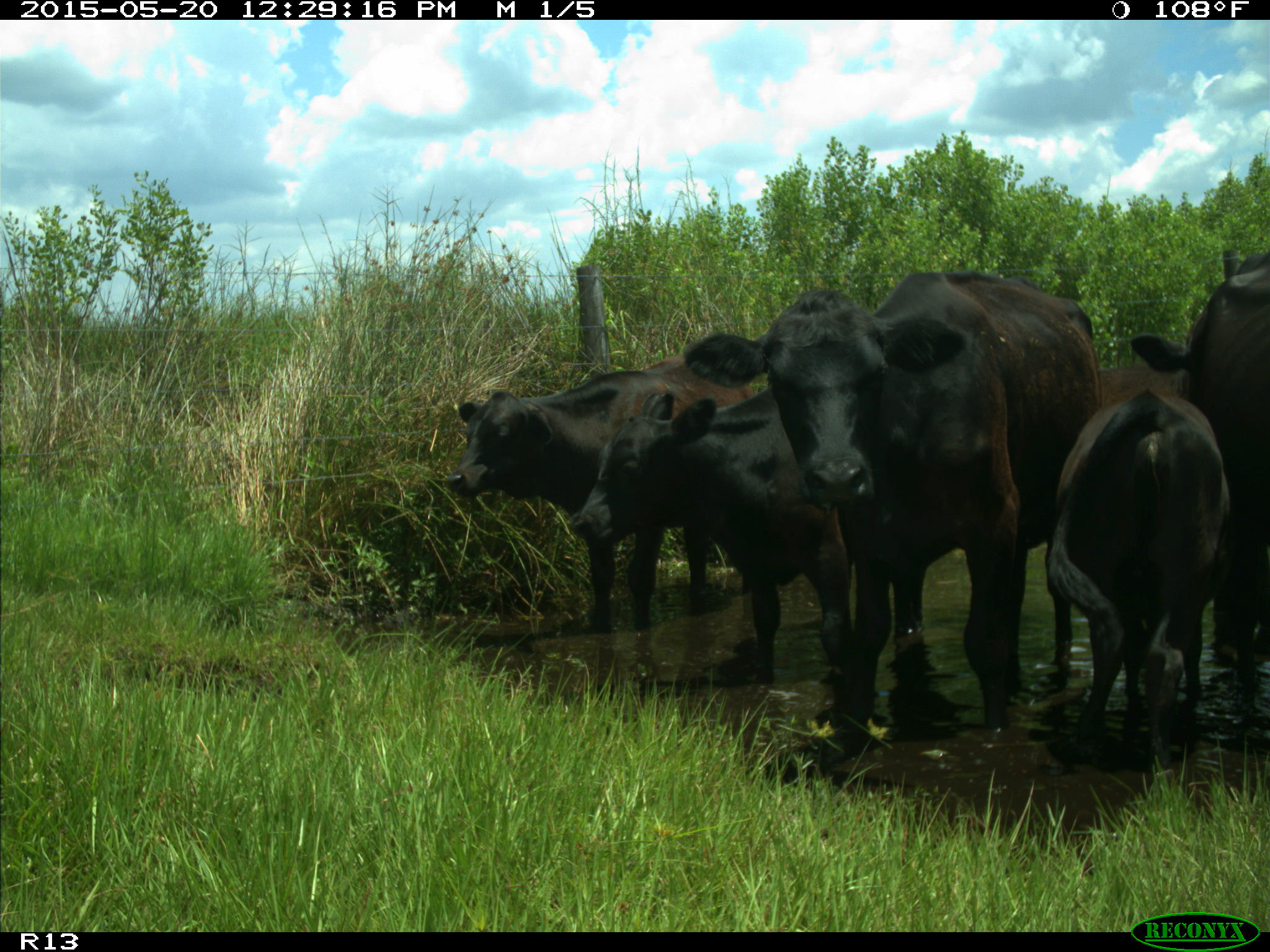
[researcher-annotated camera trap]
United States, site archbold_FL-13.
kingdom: Animalia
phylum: Chordata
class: Mammalia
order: Artiodactyla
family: Bovidae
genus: Bos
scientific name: Bos taurus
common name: domestic cow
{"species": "Bos taurus (domestic cow)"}